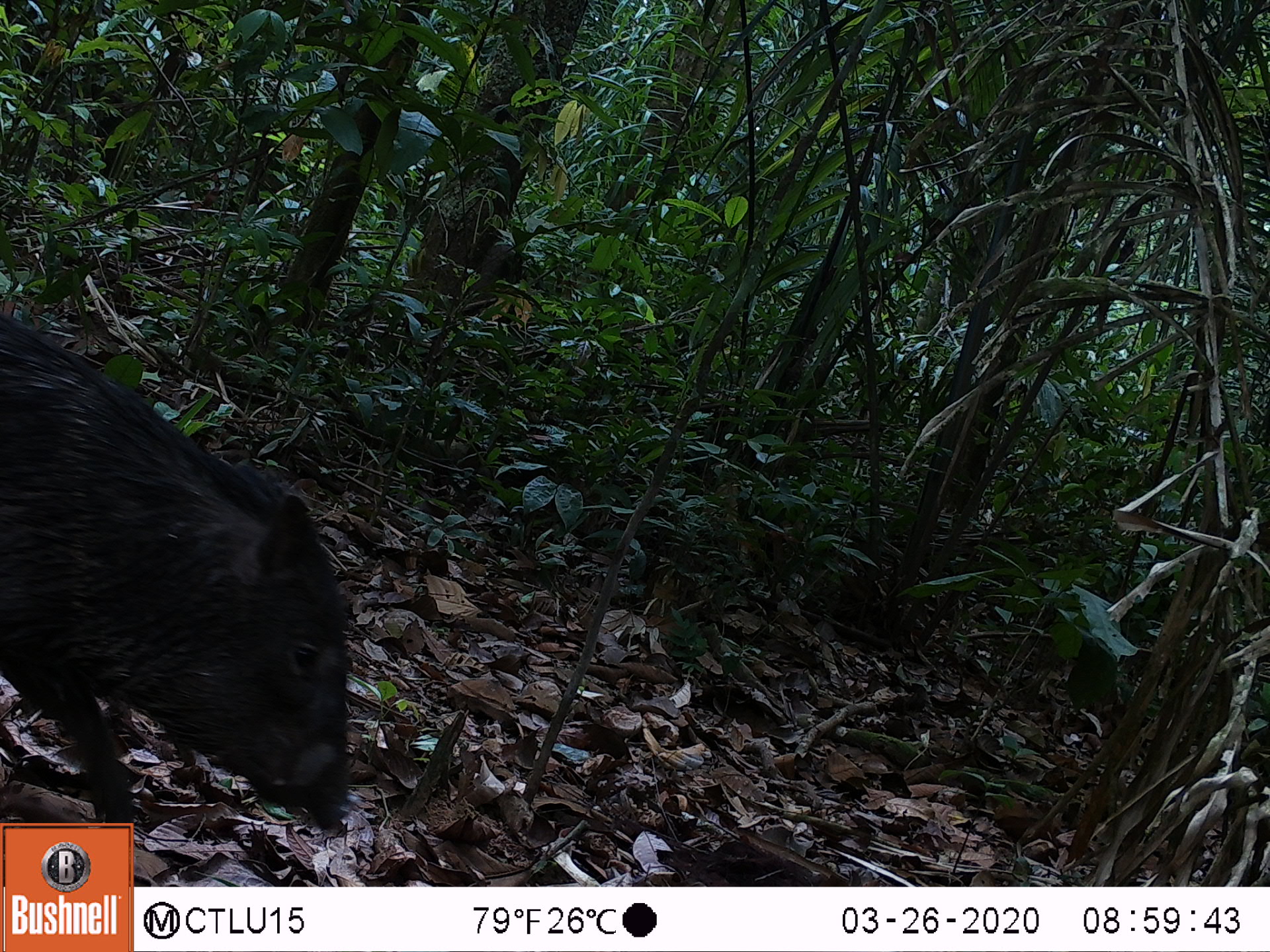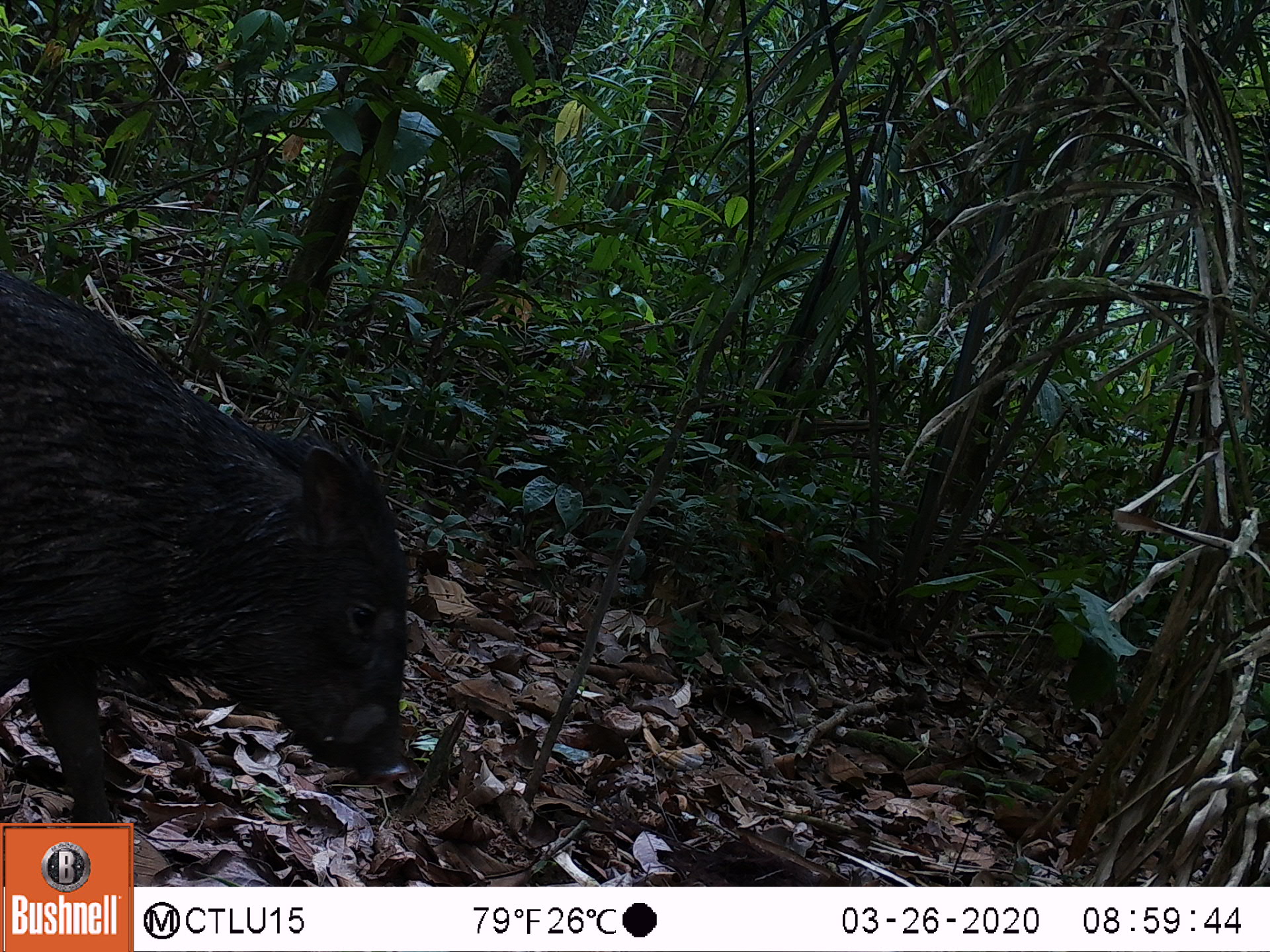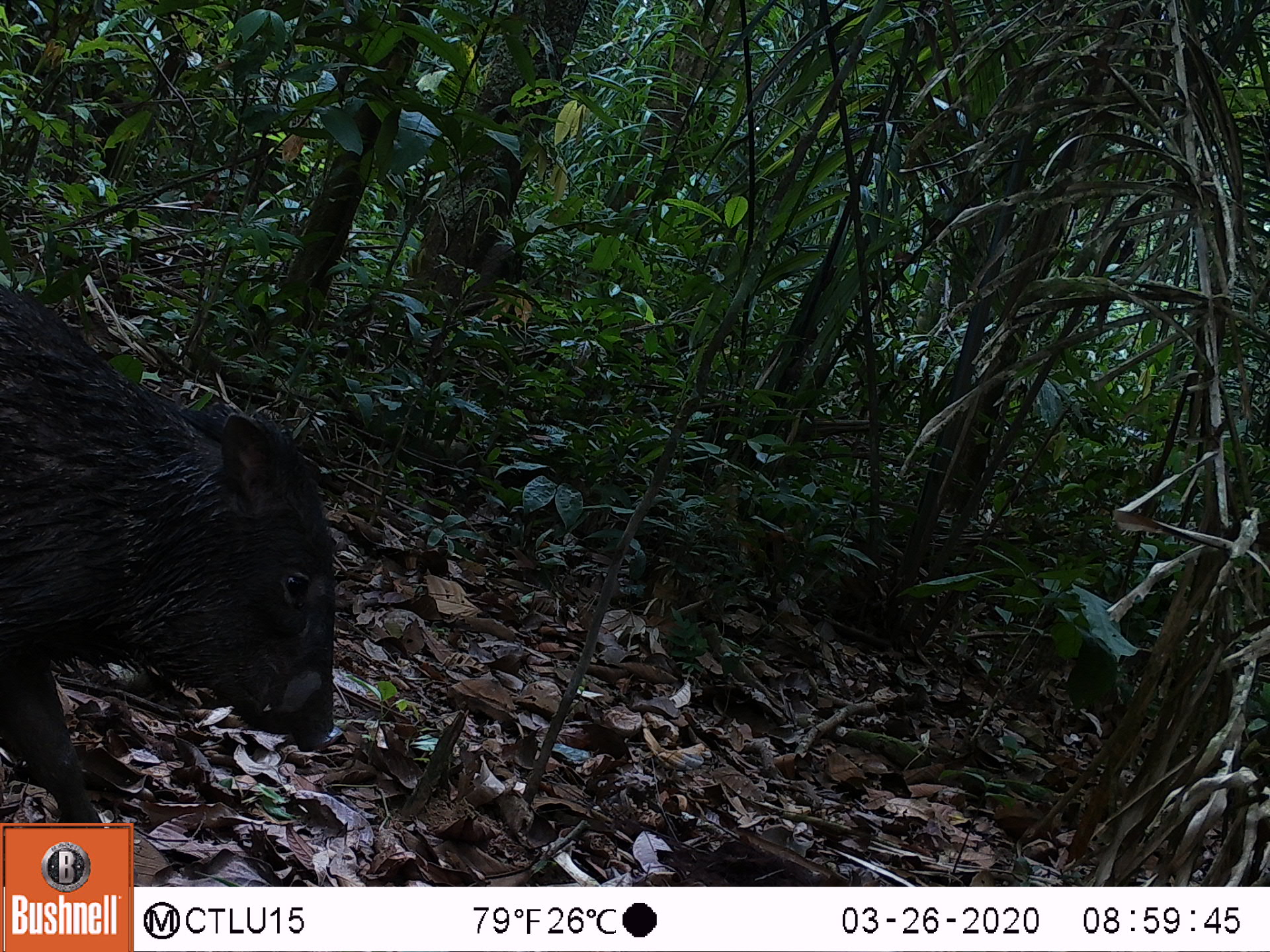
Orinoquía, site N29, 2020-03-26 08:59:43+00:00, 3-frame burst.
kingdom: Animalia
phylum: Chordata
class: Mammalia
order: Artiodactyla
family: Tayassuidae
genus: Pecari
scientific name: Pecari tajacu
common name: collared peccary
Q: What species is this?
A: Collared peccary (Pecari tajacu).